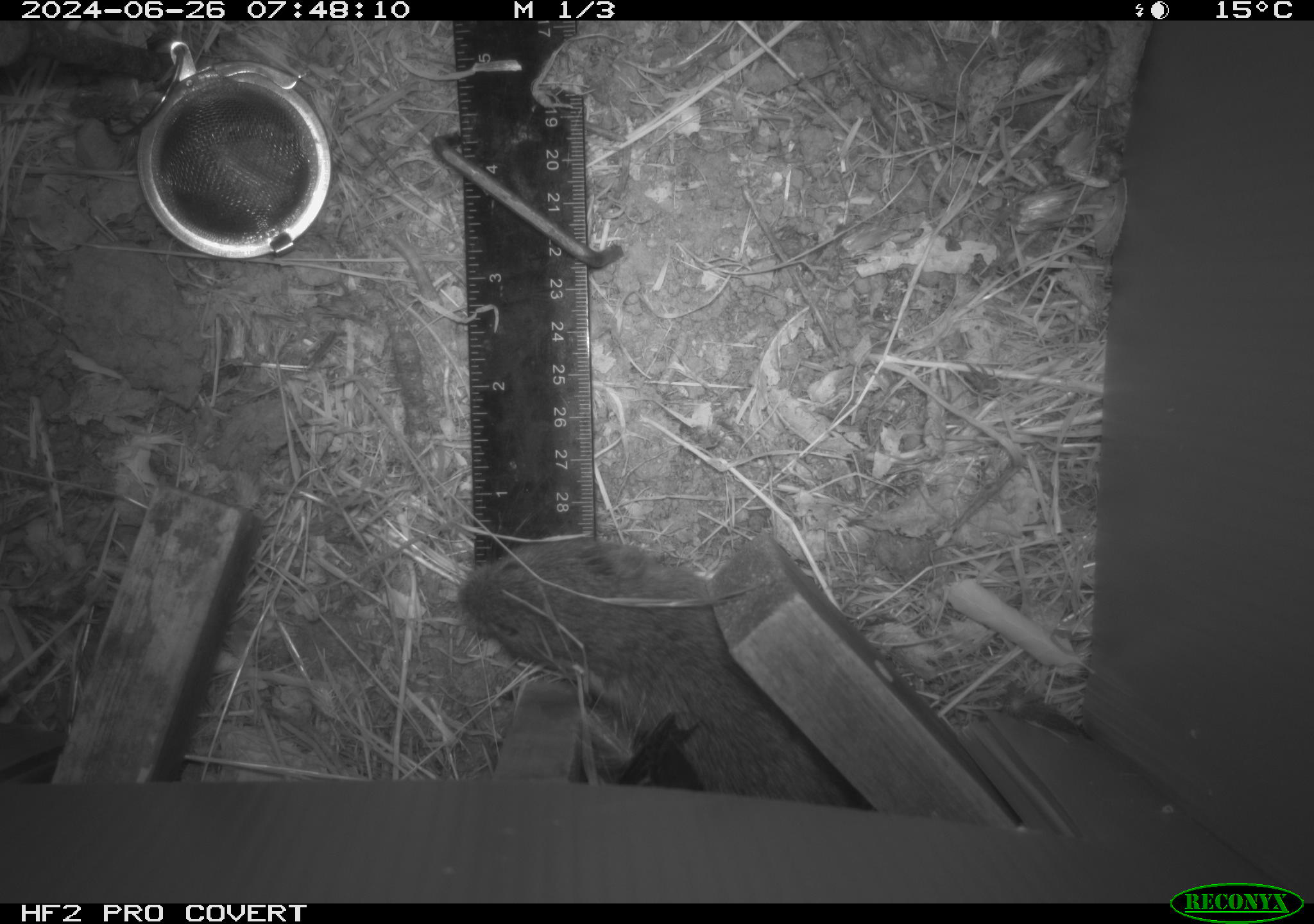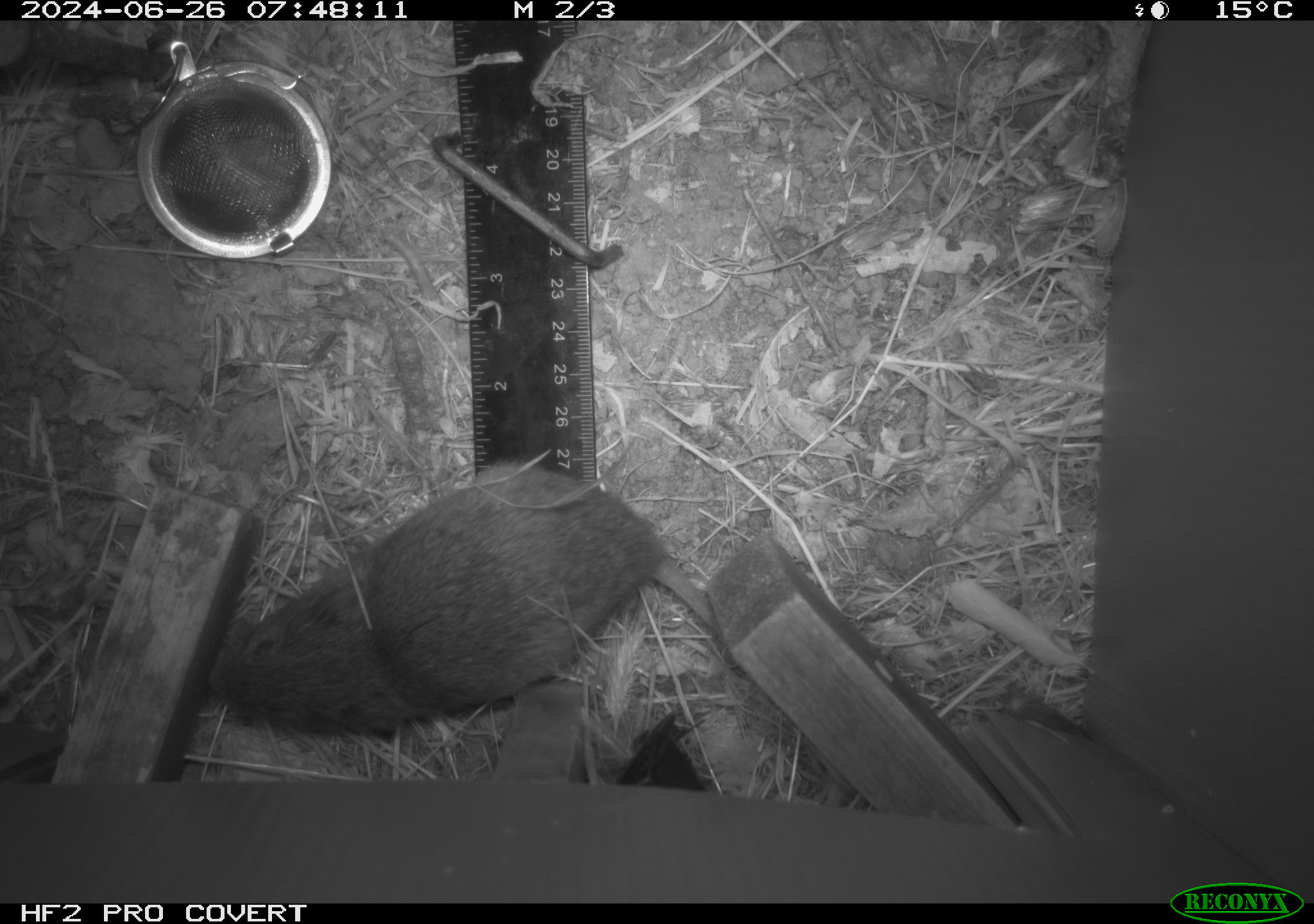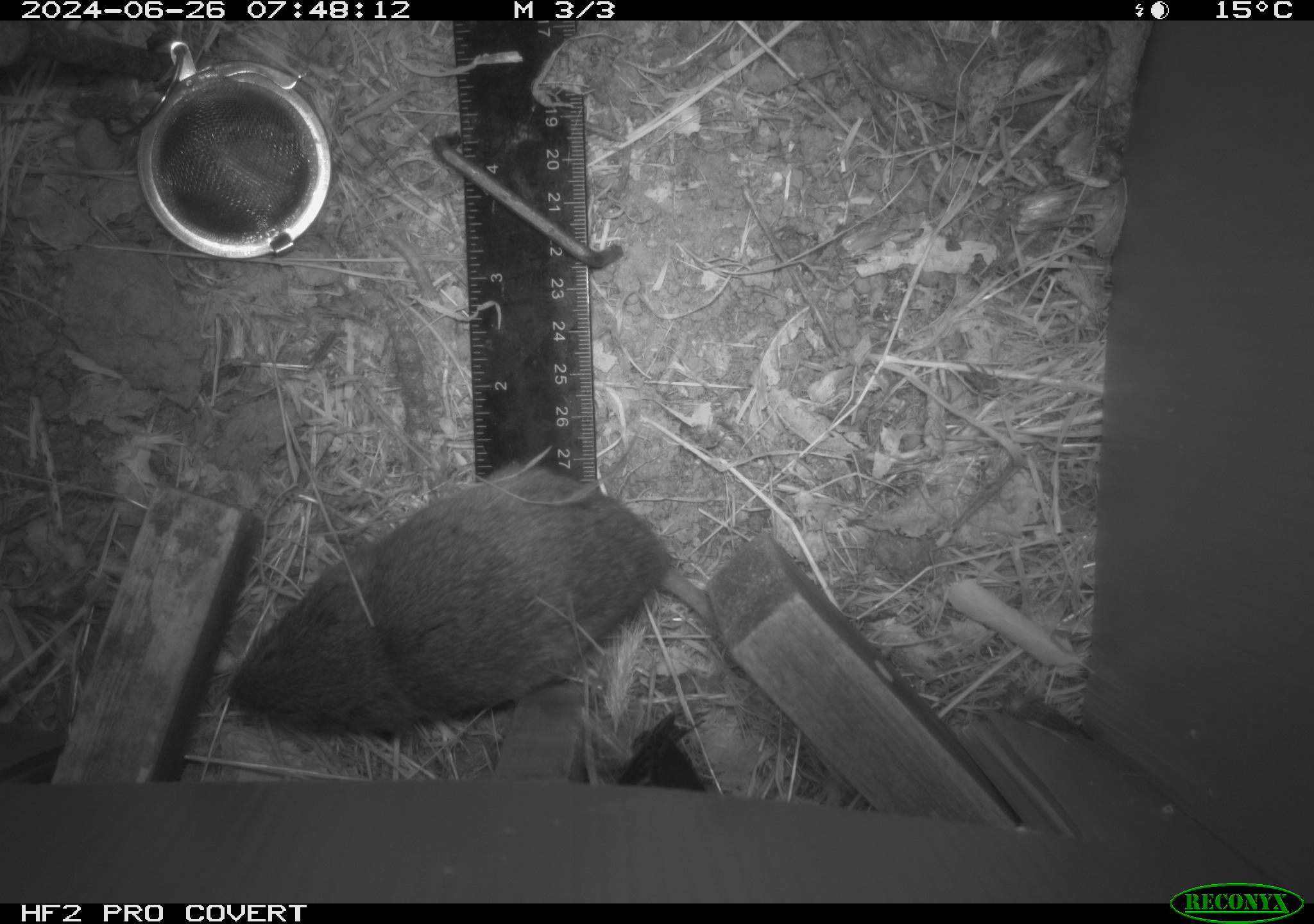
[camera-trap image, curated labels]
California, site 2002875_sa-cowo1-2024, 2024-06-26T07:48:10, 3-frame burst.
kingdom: Animalia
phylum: Chordata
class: Mammalia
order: Rodentia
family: Cricetidae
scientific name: Arvicolinae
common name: voles, lemmings, and muskrats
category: arvicolinae subfamily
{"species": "arvicolinae subfamily (voles, lemmings, and muskrats) (Arvicolinae)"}